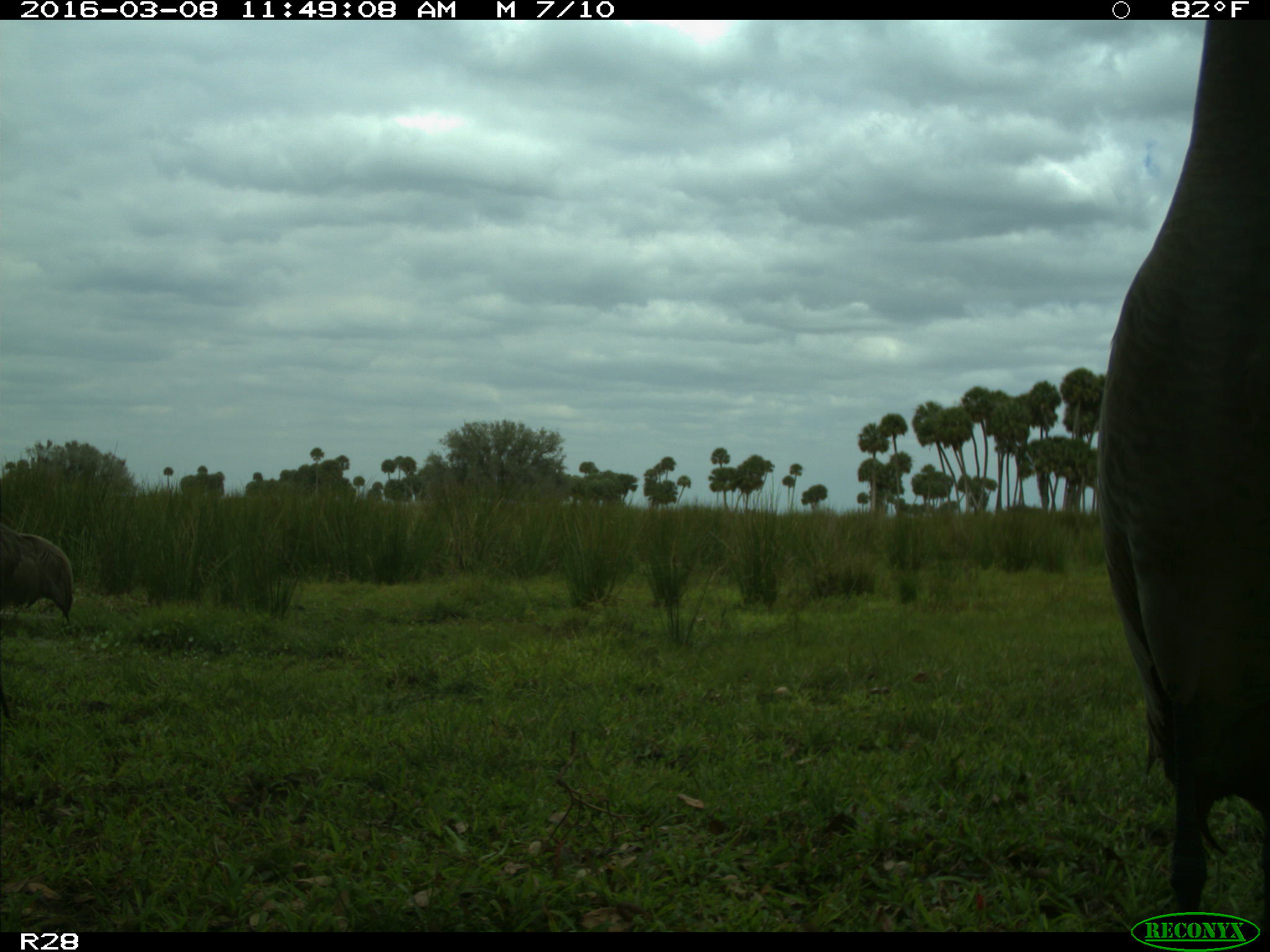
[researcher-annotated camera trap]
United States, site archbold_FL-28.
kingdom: Animalia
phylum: Chordata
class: Aves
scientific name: Aves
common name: birds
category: unidentified bird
Unidentified bird (birds) (Aves).